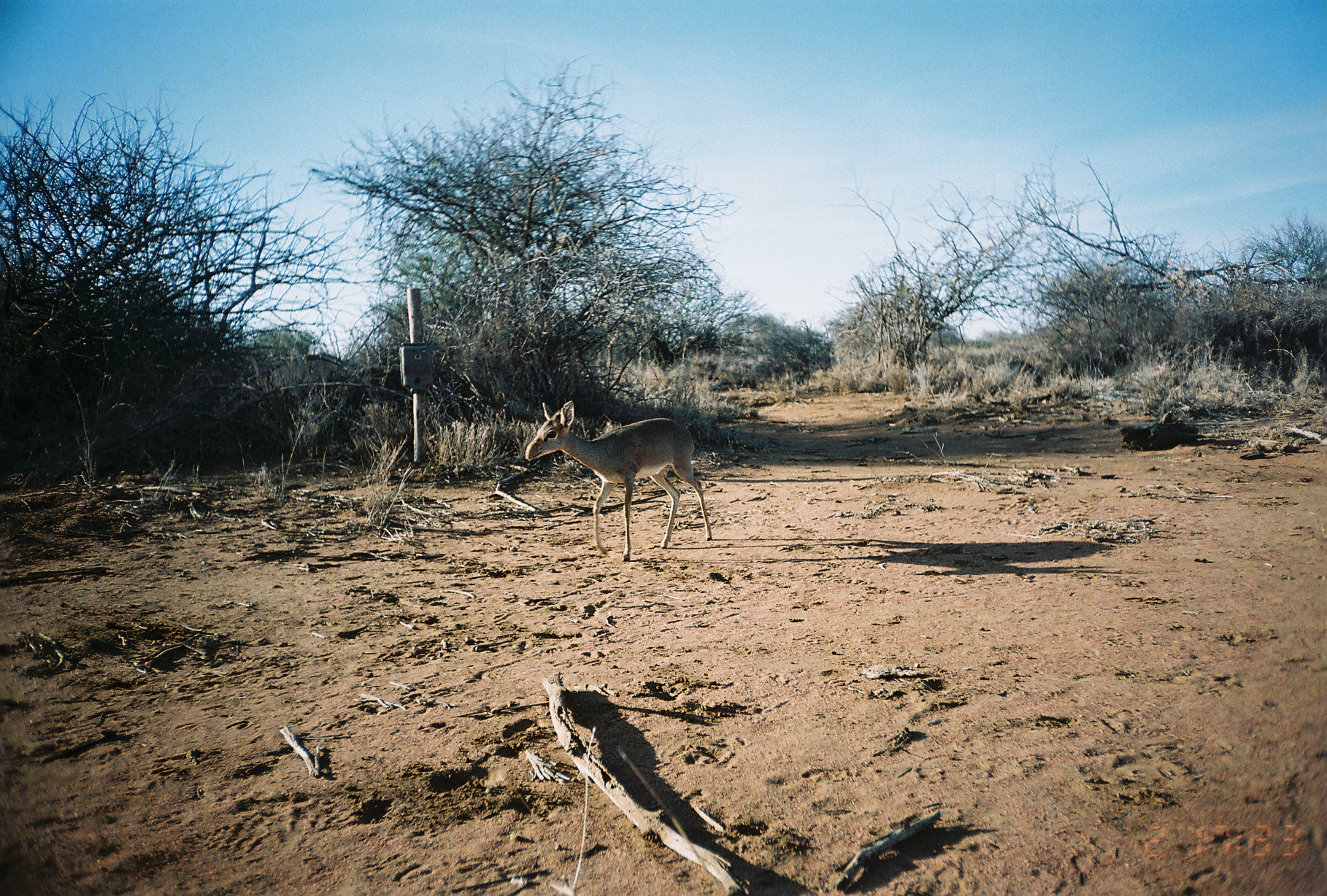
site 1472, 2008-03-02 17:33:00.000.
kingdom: Animalia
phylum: Chordata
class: Mammalia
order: Artiodactyla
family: Bovidae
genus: Madoqua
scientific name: Madoqua guentheri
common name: günther's dik-dik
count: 1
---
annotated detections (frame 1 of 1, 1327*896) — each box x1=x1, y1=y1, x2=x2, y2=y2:
madoqua guentheri: x1=524, y1=399, x2=712, y2=561